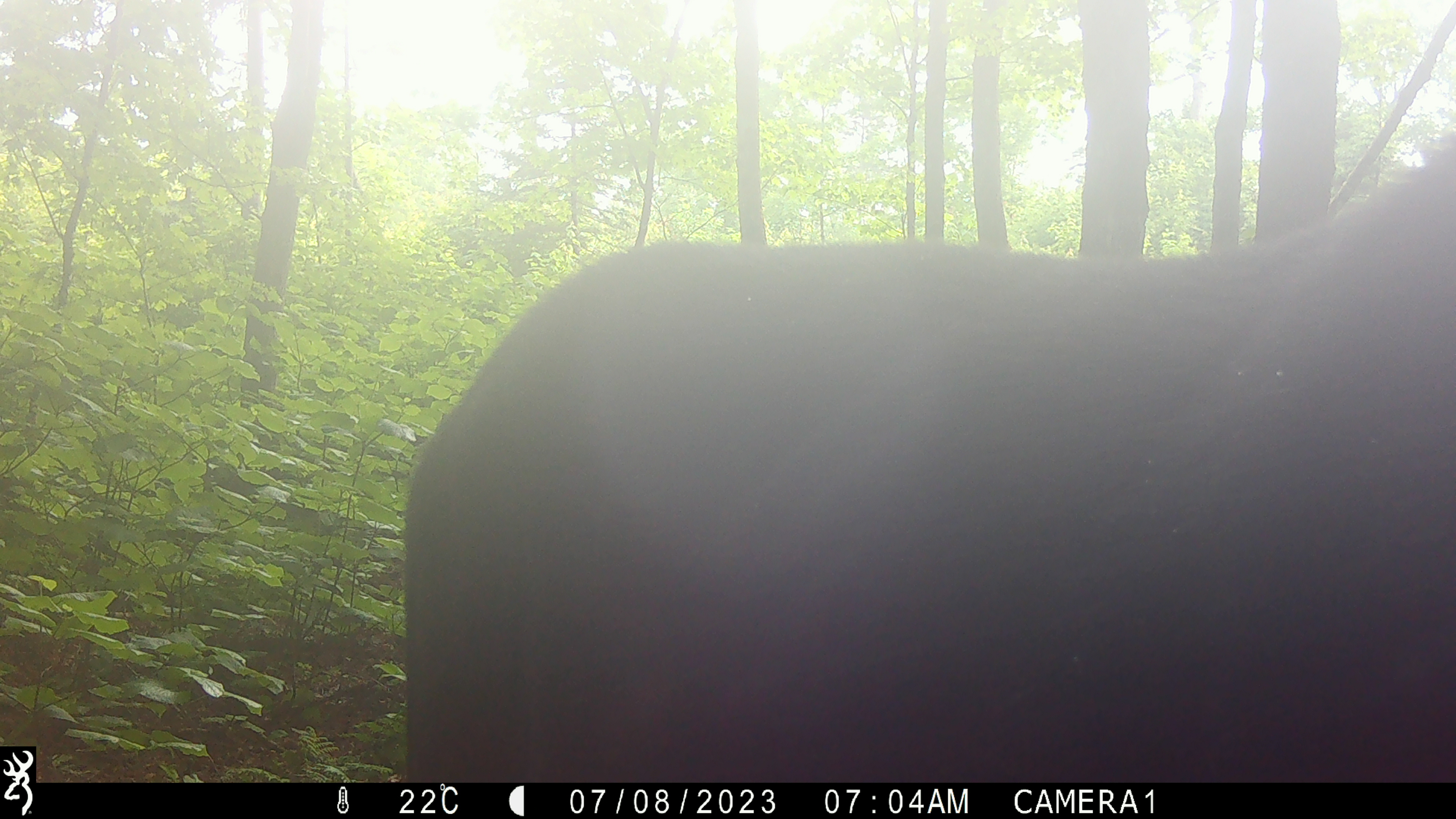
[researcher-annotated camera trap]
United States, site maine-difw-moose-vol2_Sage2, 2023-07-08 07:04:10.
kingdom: Animalia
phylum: Chordata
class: Mammalia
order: Artiodactyla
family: Cervidae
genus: Alces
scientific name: Alces alces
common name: moose